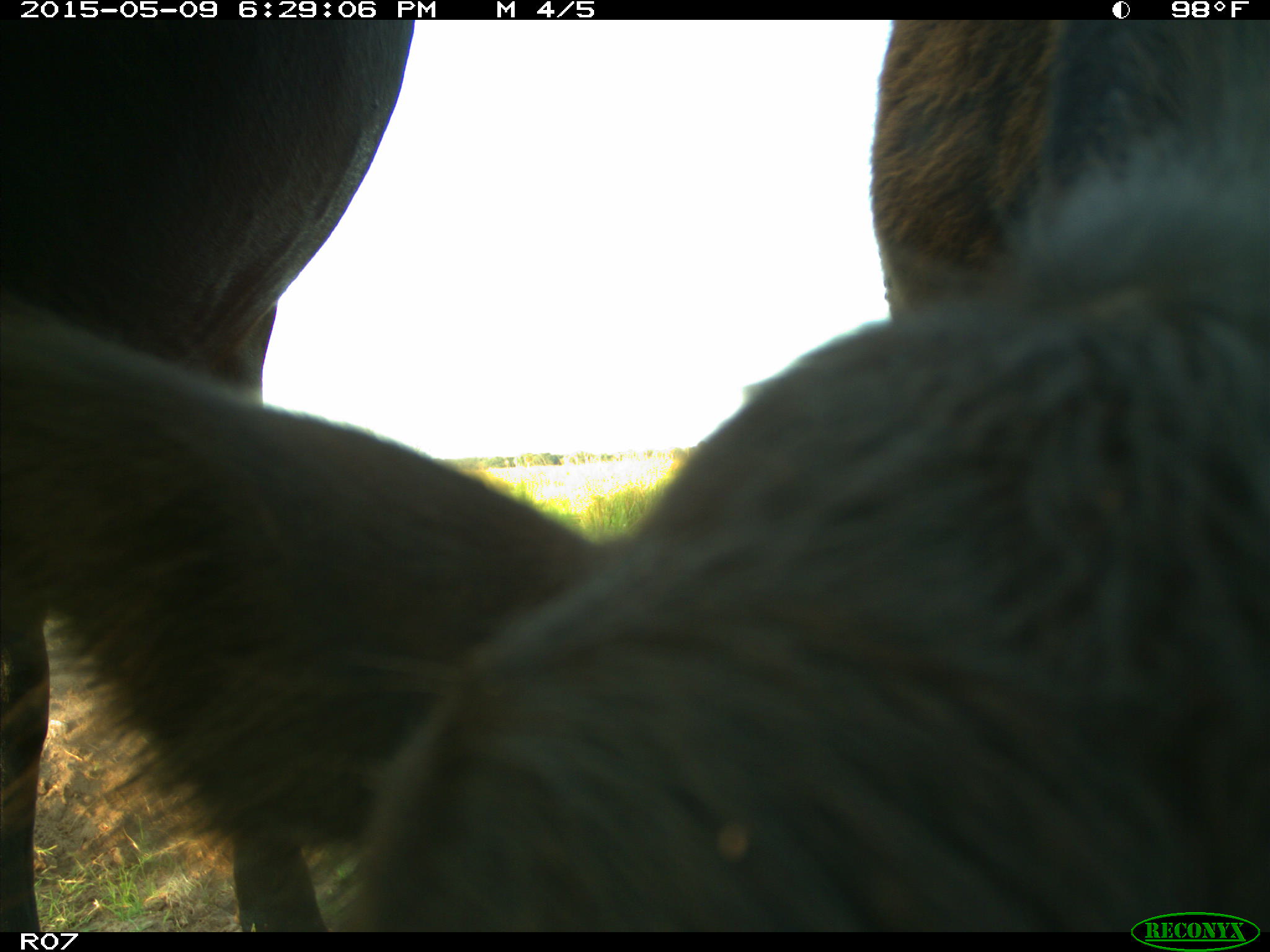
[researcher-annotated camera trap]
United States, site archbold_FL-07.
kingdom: Animalia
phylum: Chordata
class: Mammalia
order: Artiodactyla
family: Bovidae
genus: Bos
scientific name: Bos taurus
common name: domestic cow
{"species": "Bos taurus (domestic cow)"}